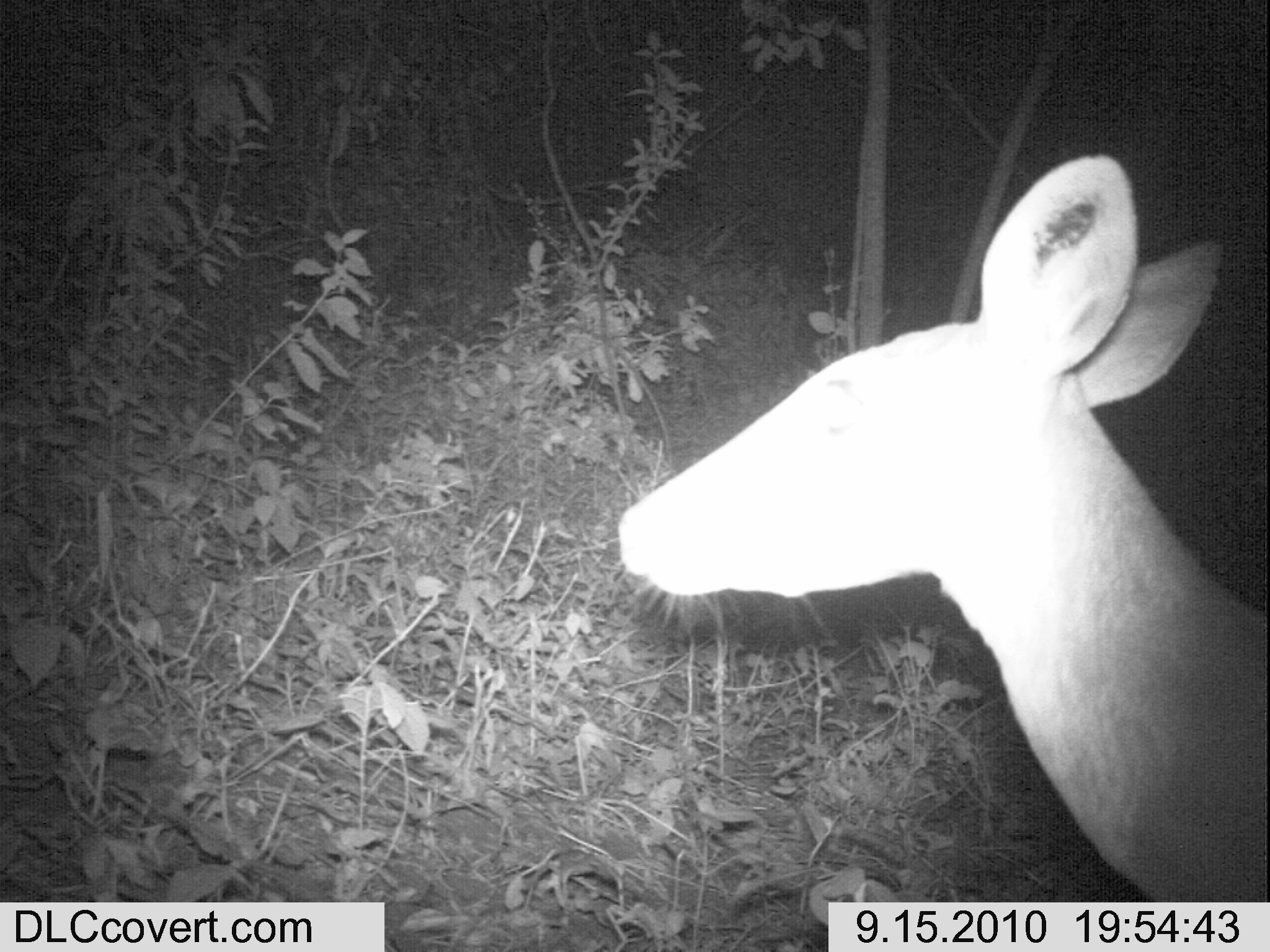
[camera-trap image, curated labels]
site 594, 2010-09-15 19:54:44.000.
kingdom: Animalia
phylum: Chordata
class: Mammalia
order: Artiodactyla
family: Bovidae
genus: Tragelaphus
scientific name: Tragelaphus scriptus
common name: bushbuck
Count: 1.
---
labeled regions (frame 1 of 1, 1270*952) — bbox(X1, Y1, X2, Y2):
tragelaphus scriptus: bbox(609, 151, 1265, 902)